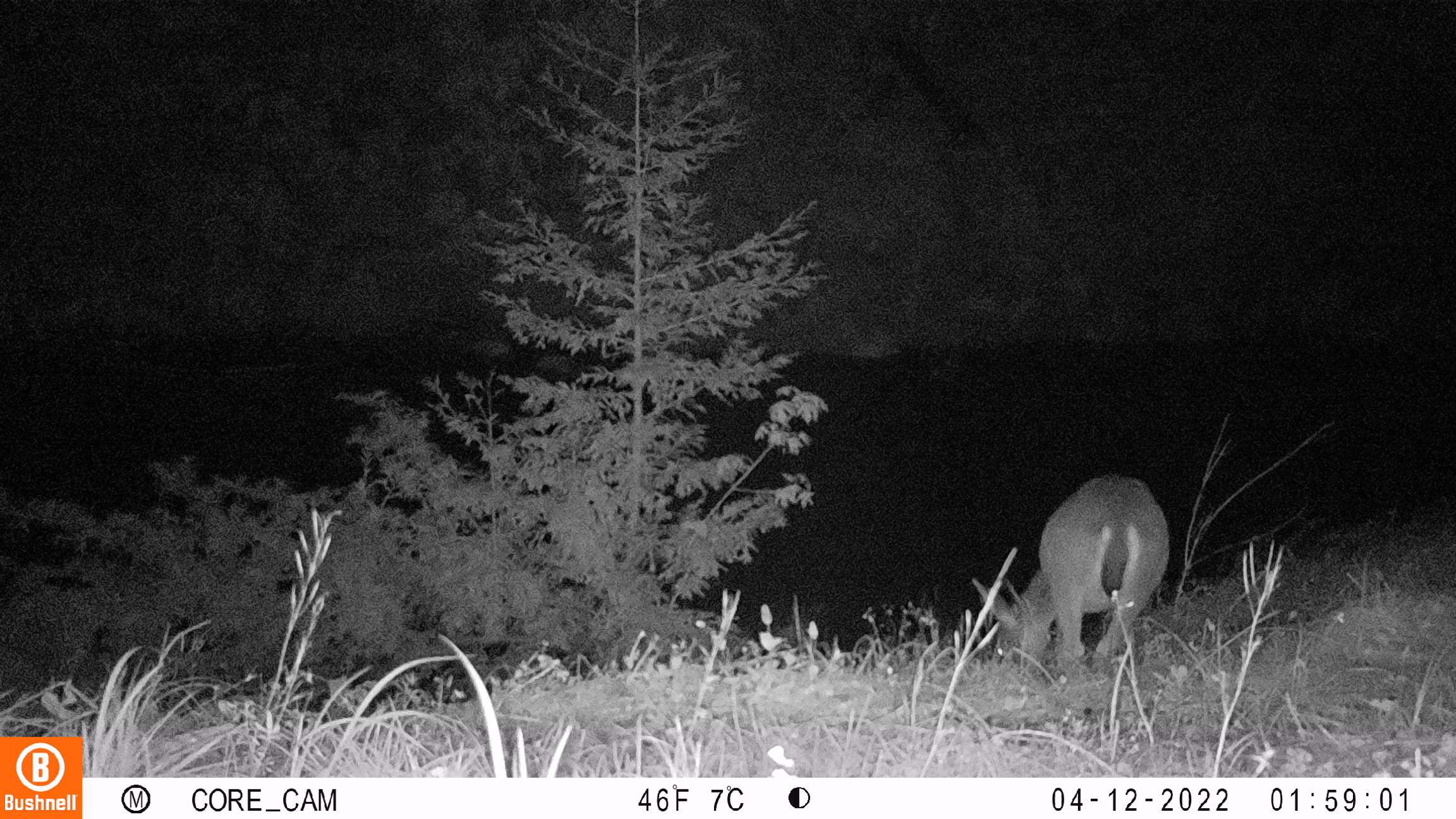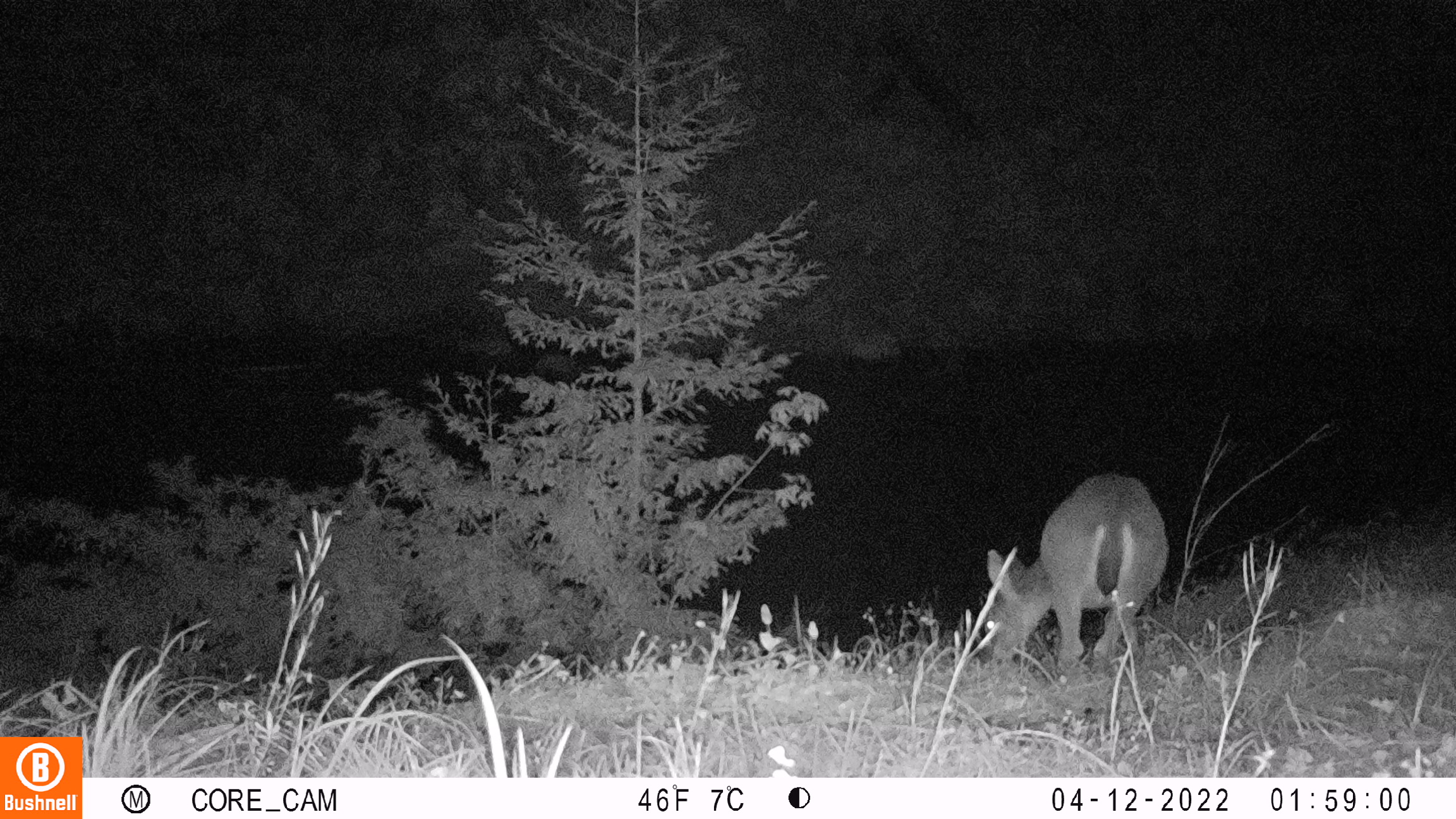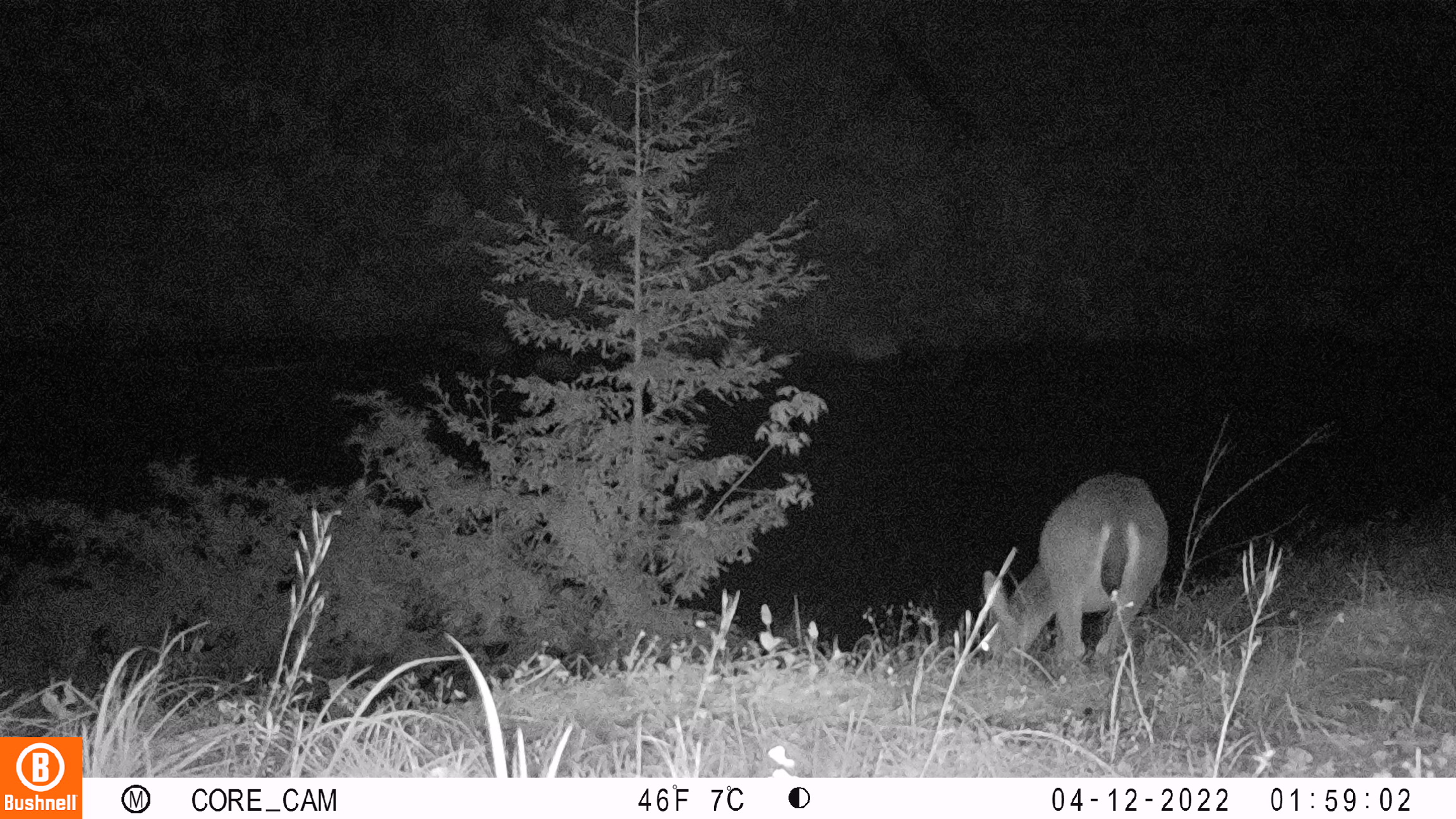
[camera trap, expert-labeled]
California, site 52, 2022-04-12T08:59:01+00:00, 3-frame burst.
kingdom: Animalia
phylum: Chordata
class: Mammalia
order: Artiodactyla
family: Cervidae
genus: Odocoileus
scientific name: Odocoileus hemionus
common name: mule deer